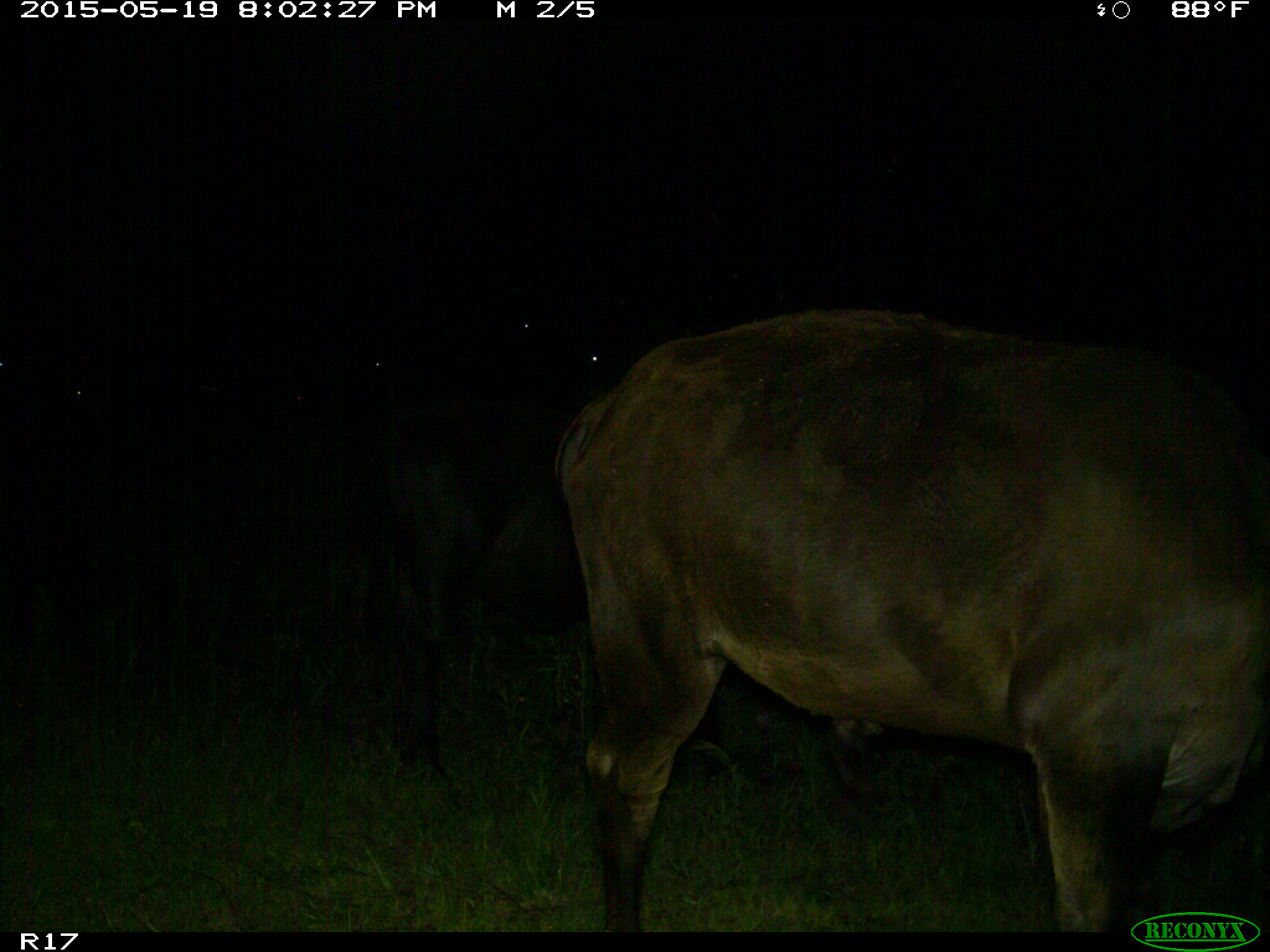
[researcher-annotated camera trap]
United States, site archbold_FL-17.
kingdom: Animalia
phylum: Chordata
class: Mammalia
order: Artiodactyla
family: Bovidae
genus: Bos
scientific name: Bos taurus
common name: domestic cow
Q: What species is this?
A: Bos taurus (domestic cow).